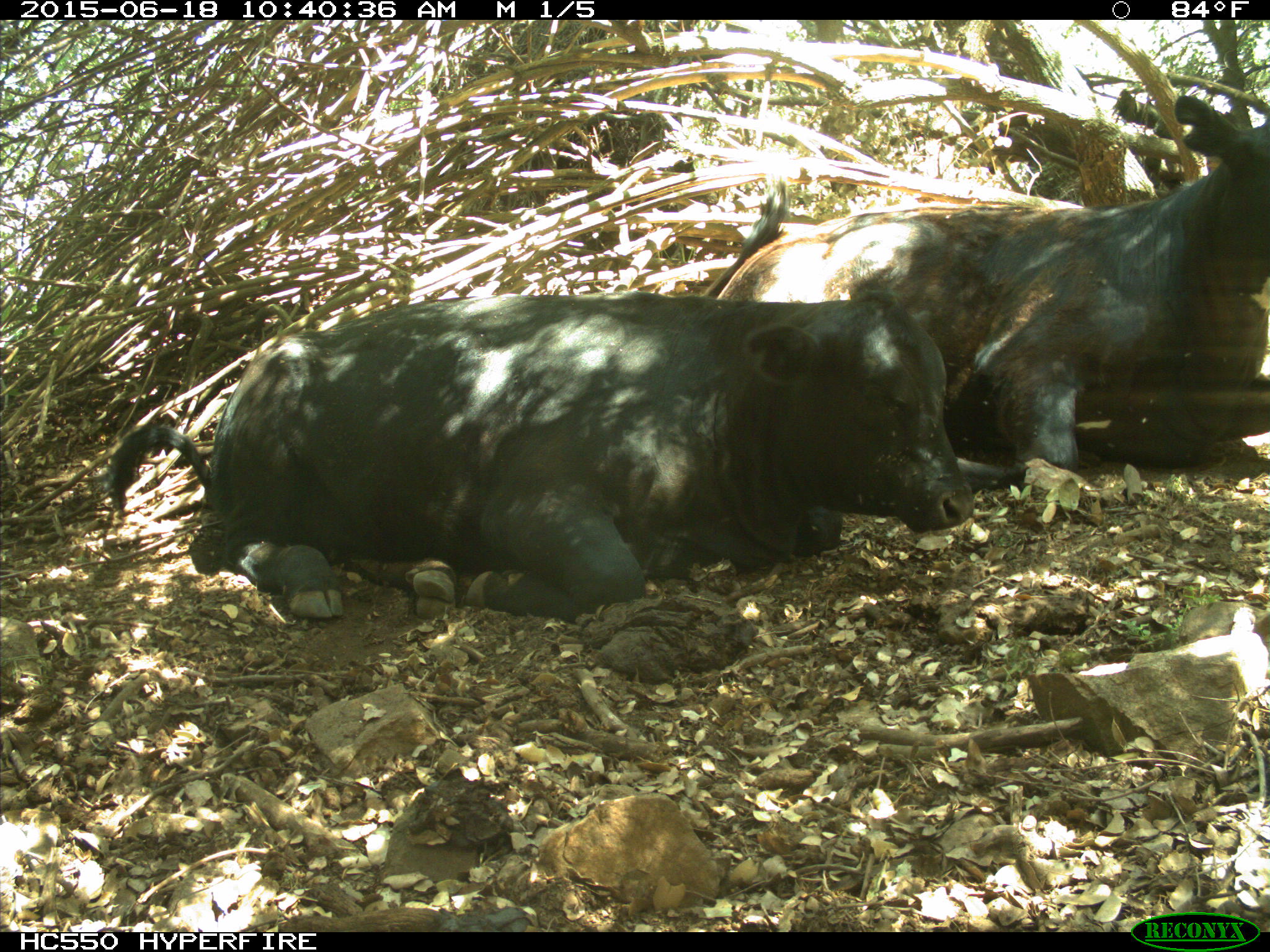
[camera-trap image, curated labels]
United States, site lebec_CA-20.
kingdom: Animalia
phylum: Chordata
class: Mammalia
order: Artiodactyla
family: Bovidae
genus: Bos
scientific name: Bos taurus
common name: domestic cow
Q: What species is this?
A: Bos taurus (domestic cow).